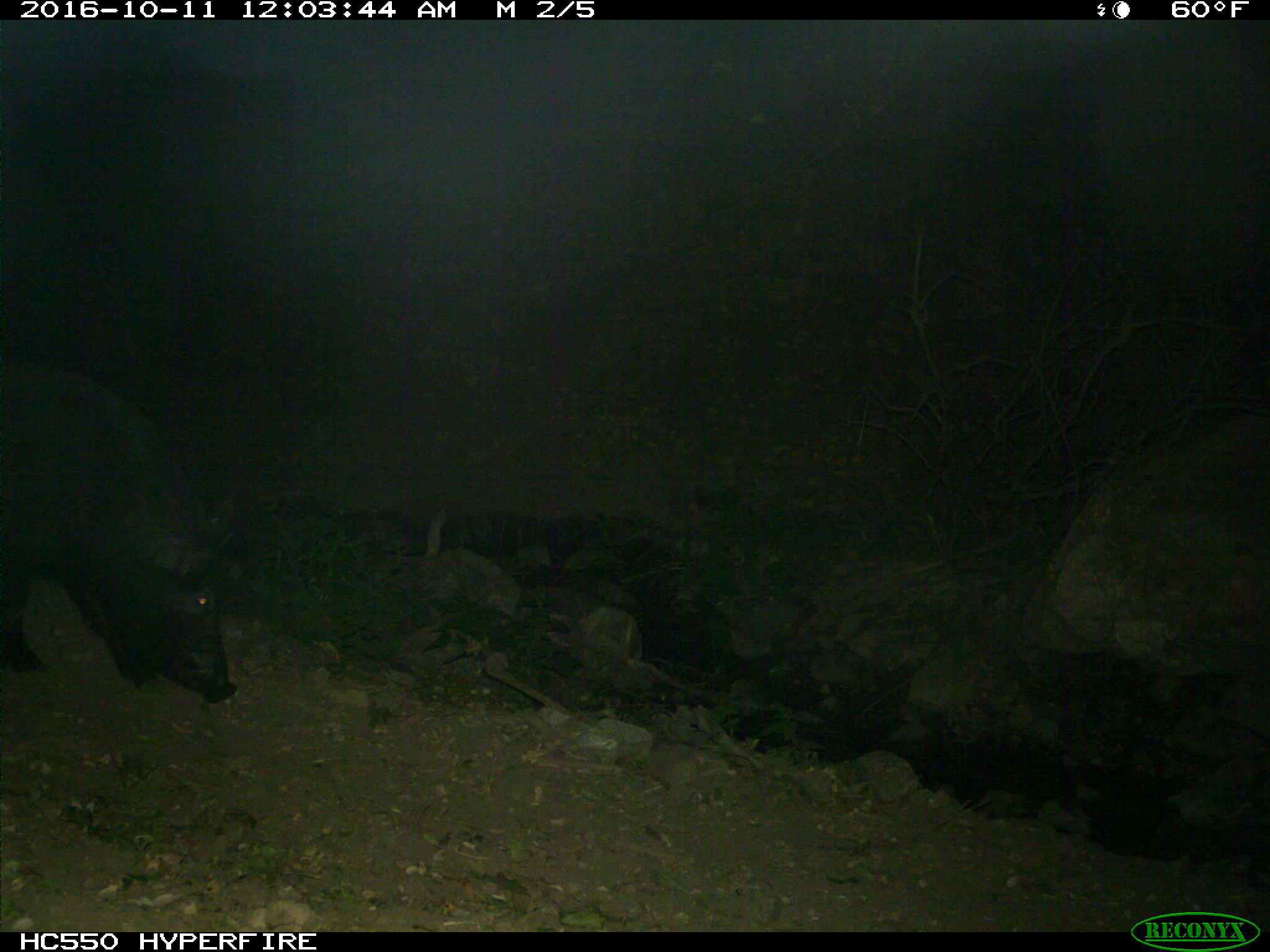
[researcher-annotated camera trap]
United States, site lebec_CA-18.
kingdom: Animalia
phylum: Chordata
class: Mammalia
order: Artiodactyla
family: Suidae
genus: Sus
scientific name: Sus scrofa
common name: wild boar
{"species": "Sus scrofa (wild boar)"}